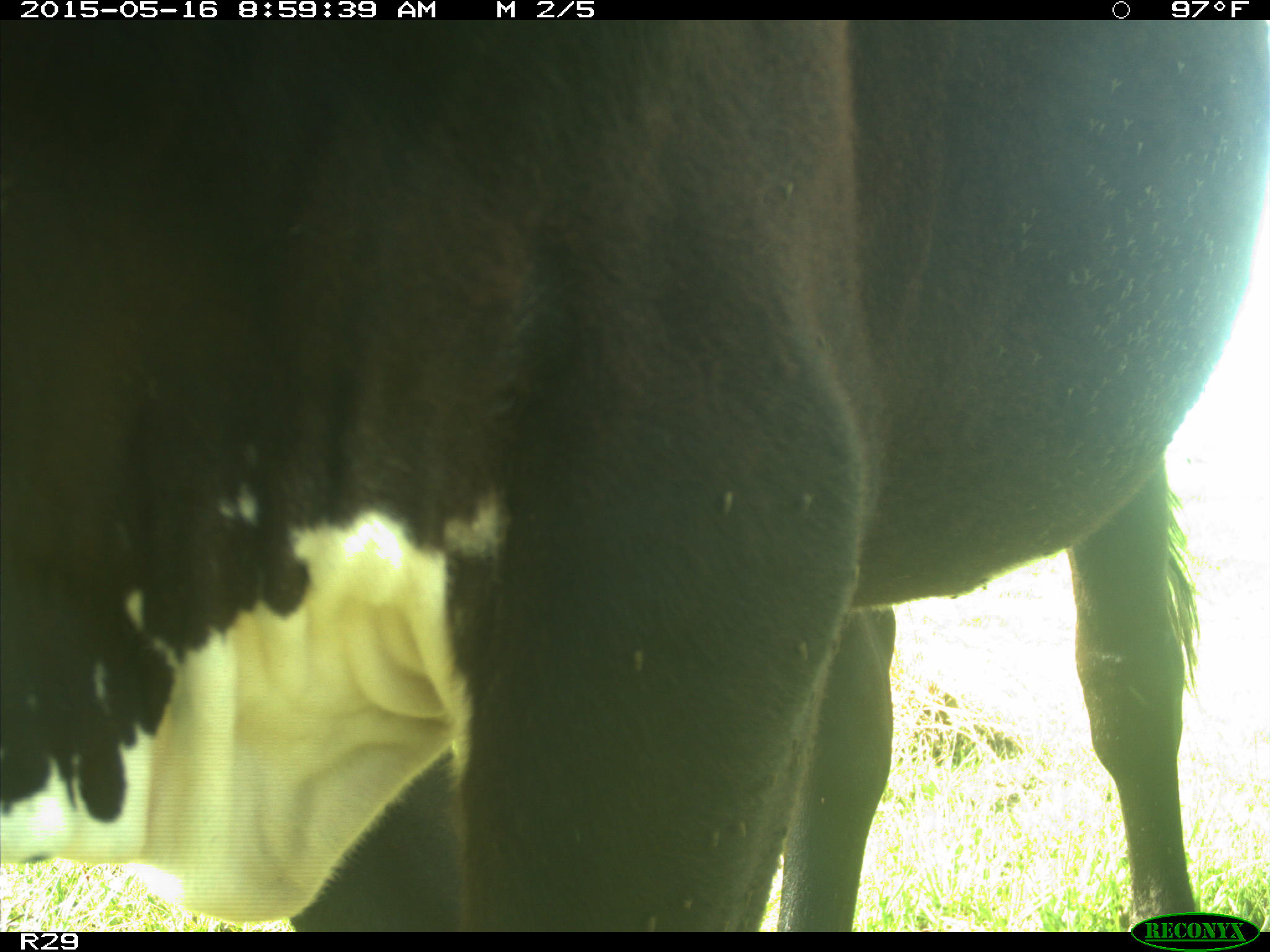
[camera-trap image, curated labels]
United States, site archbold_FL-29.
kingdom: Animalia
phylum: Chordata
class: Mammalia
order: Artiodactyla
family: Bovidae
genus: Bos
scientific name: Bos taurus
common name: domestic cow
Bos taurus (domestic cow).